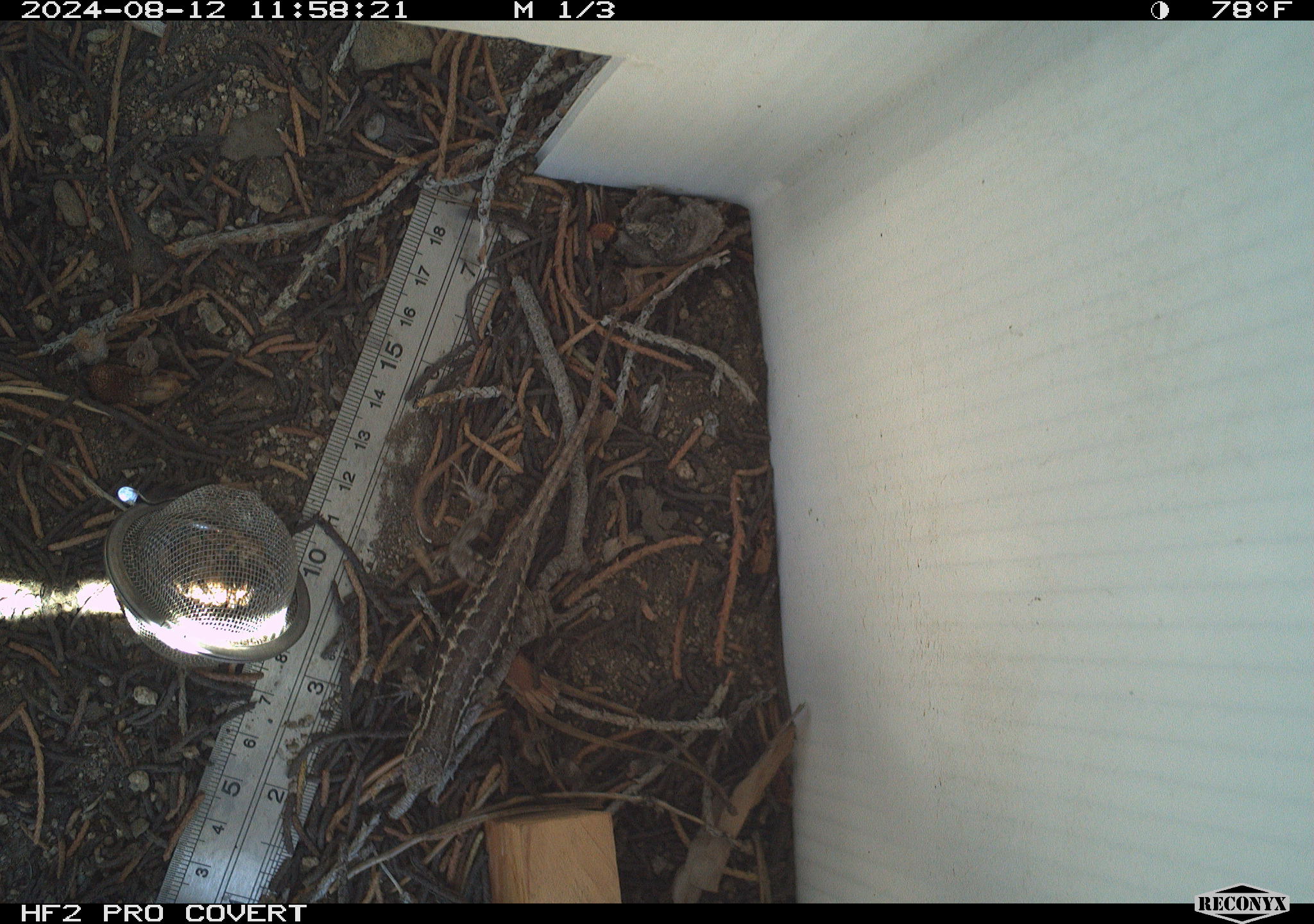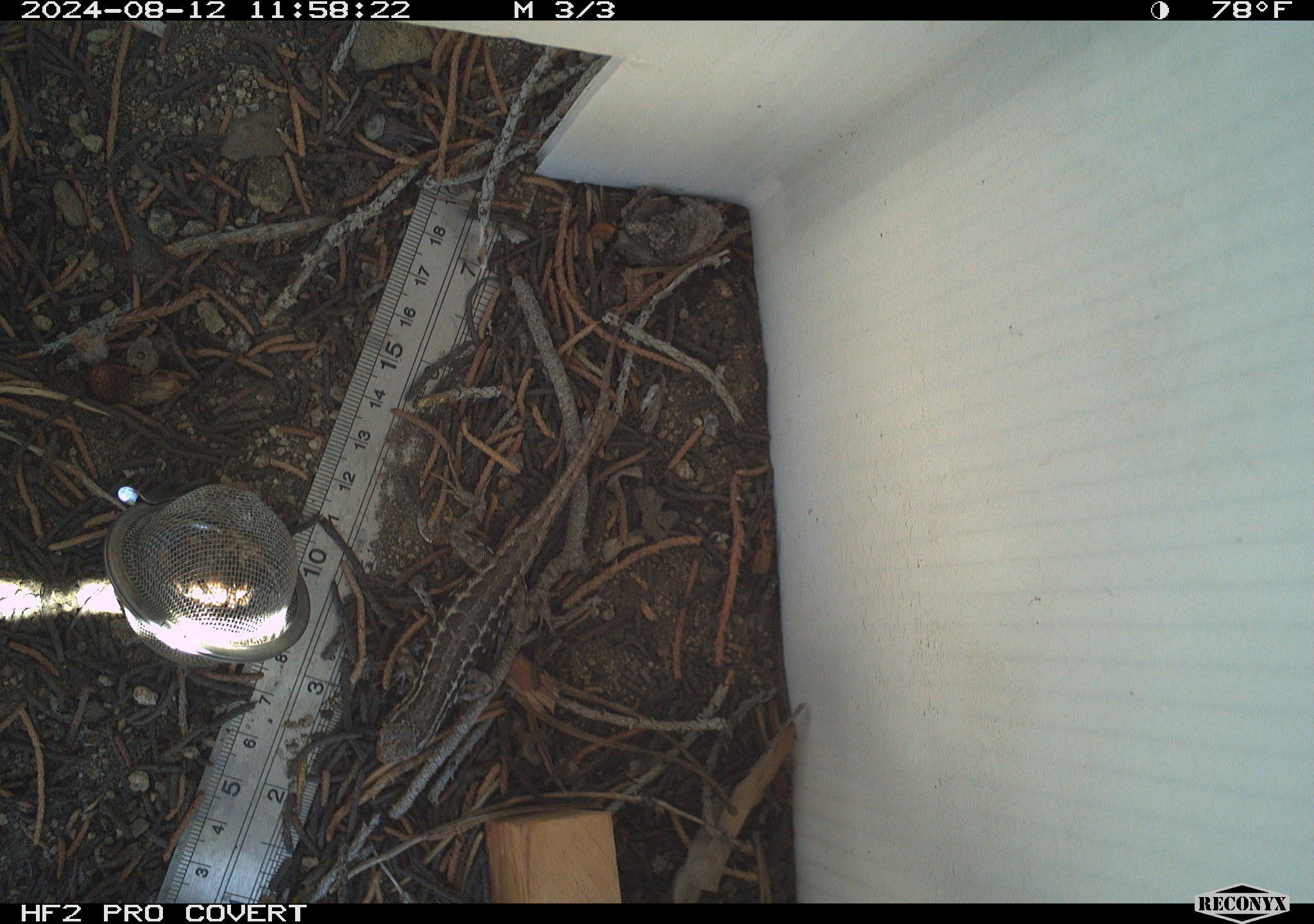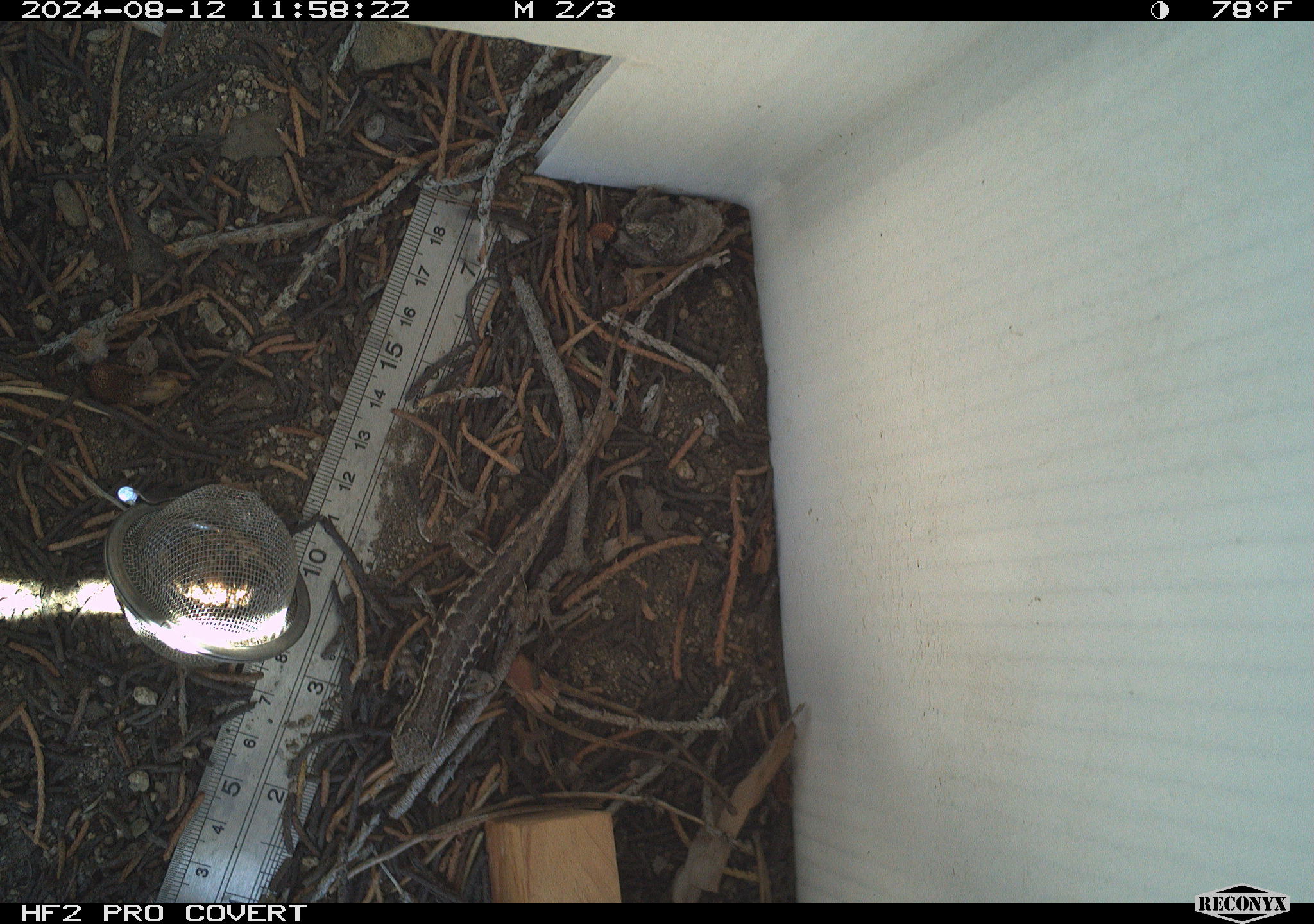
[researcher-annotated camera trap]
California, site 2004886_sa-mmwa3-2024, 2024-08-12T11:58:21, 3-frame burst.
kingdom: Animalia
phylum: Chordata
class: Reptilia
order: Squamata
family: Phrynosomatidae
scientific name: Phrynosomatidae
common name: phrynosomatid lizards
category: phrynosomatidae family